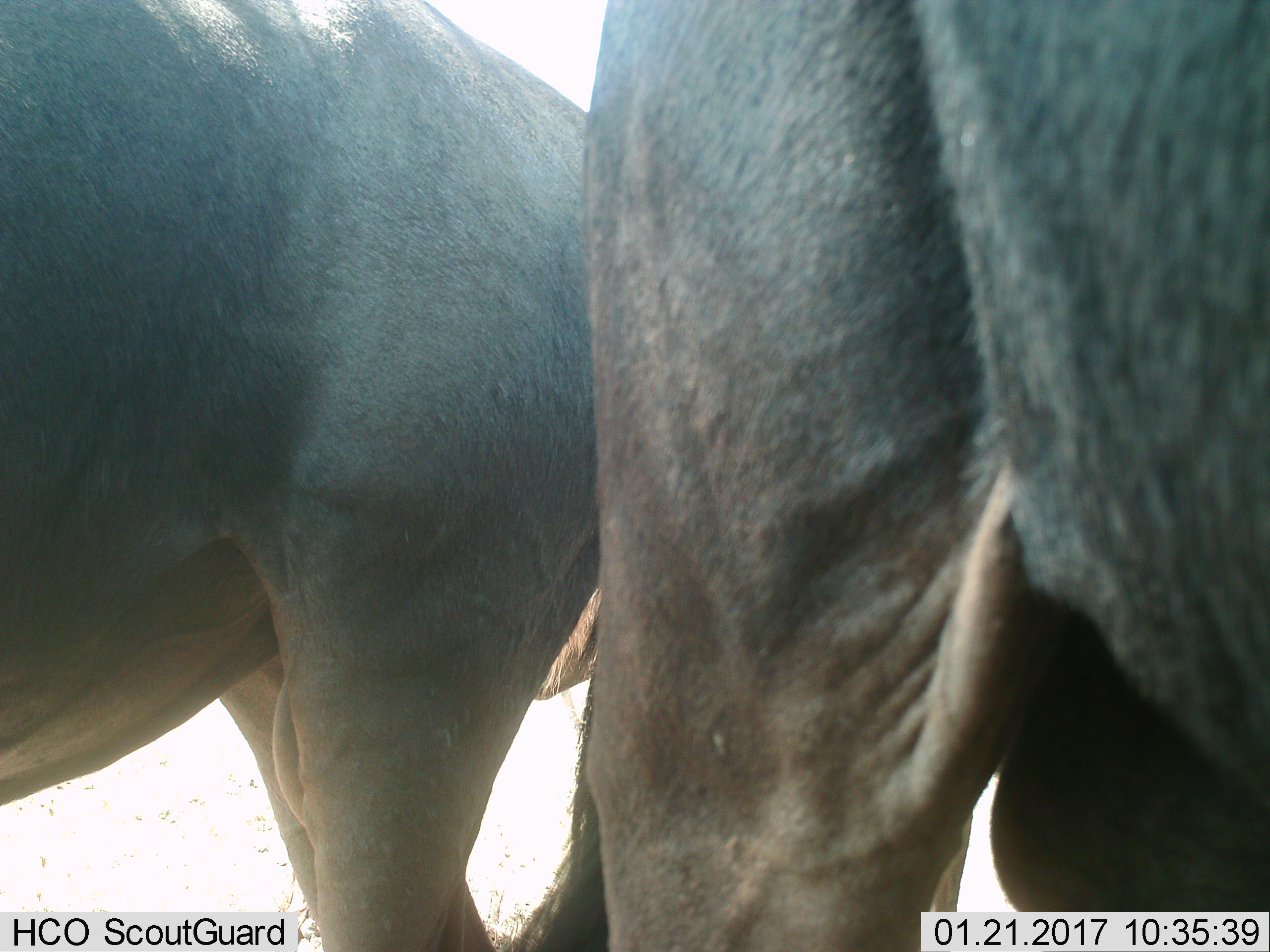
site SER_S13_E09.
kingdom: Animalia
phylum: Chordata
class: Mammalia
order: Artiodactyla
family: Bovidae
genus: Connochaetes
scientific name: Connochaetes taurinus taurinus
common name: blue wildebeest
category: wildebeestblue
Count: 2.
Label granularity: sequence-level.